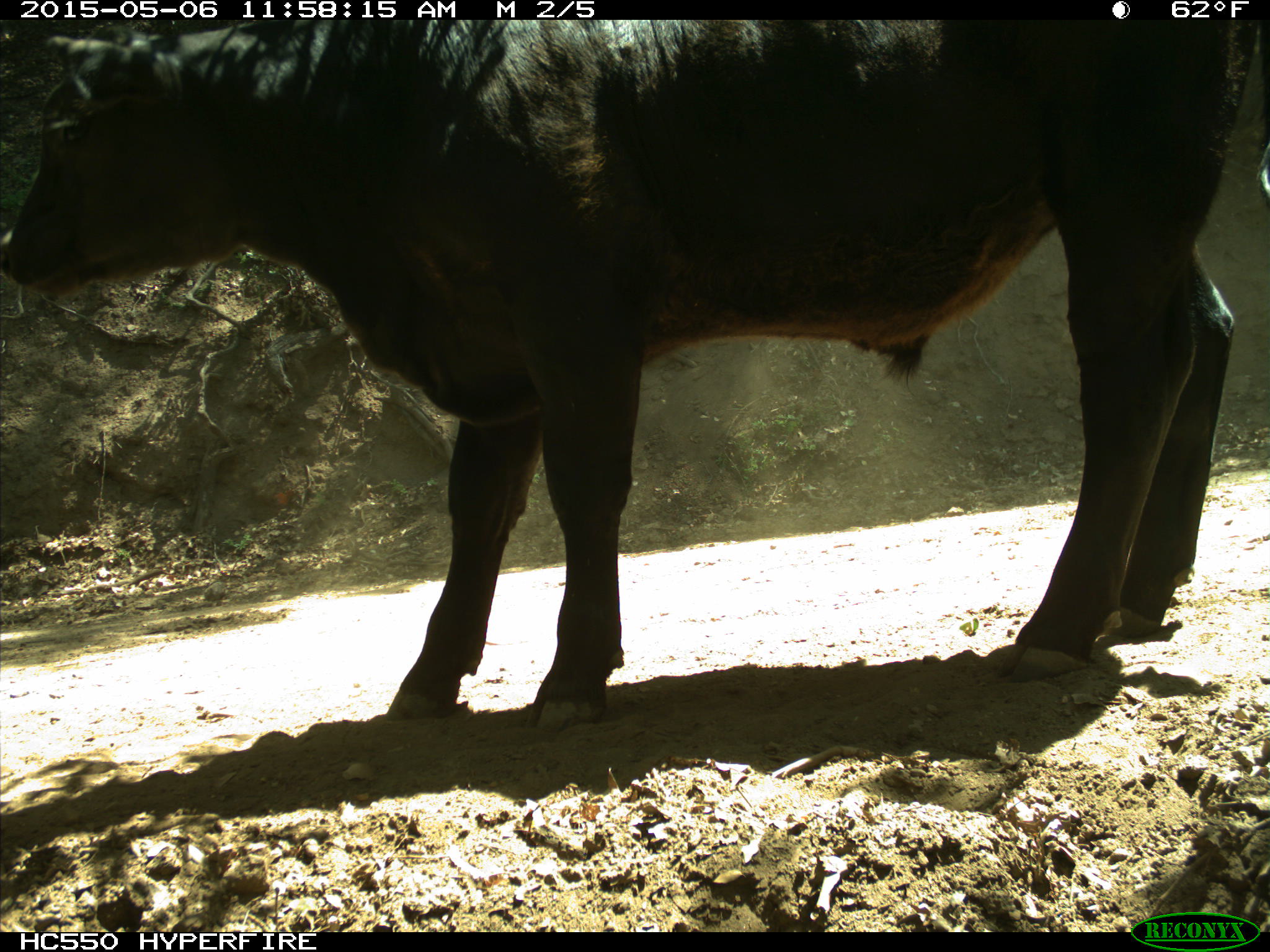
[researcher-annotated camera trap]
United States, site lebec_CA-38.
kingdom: Animalia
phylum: Chordata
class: Mammalia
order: Artiodactyla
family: Bovidae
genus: Bos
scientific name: Bos taurus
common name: domestic cow